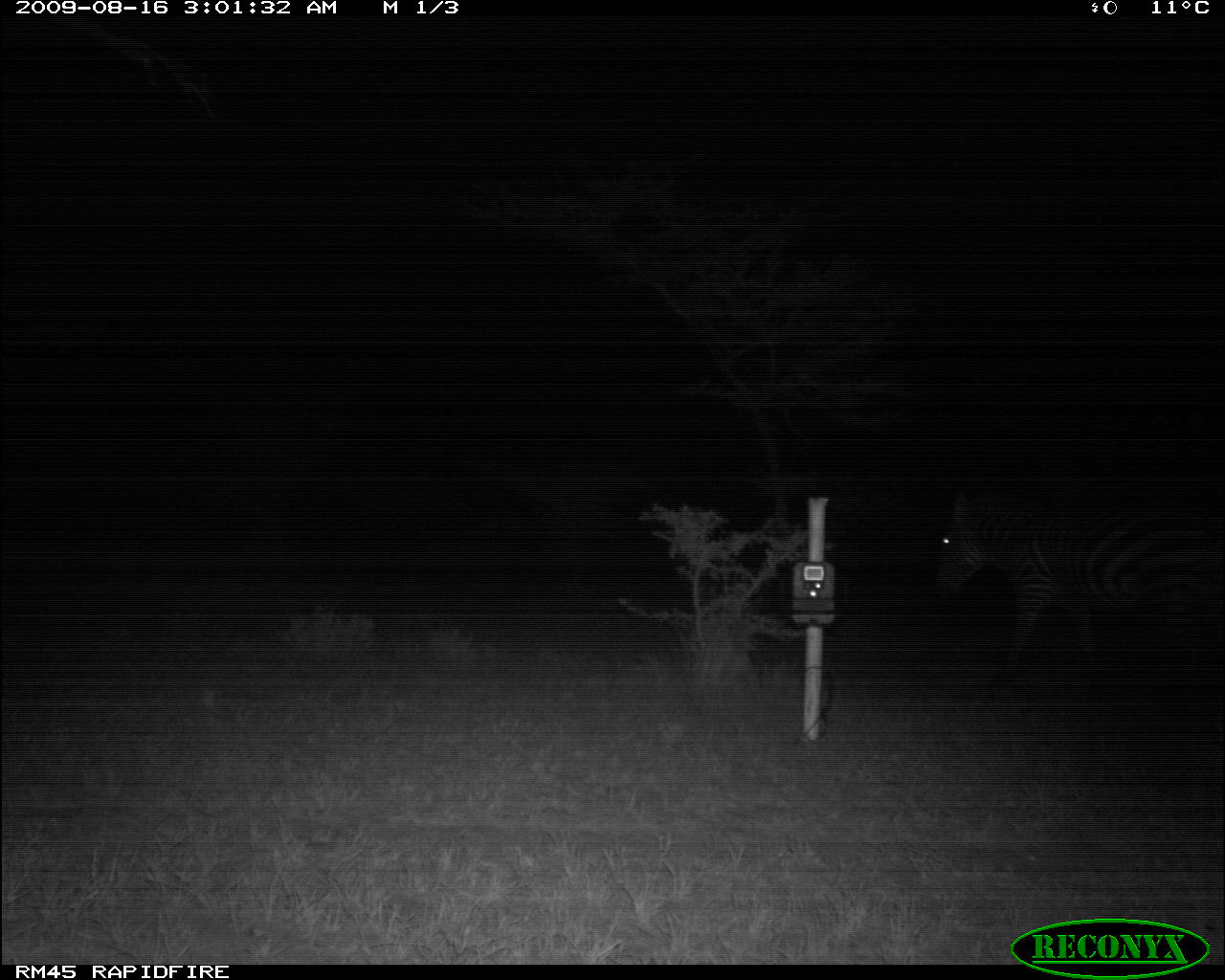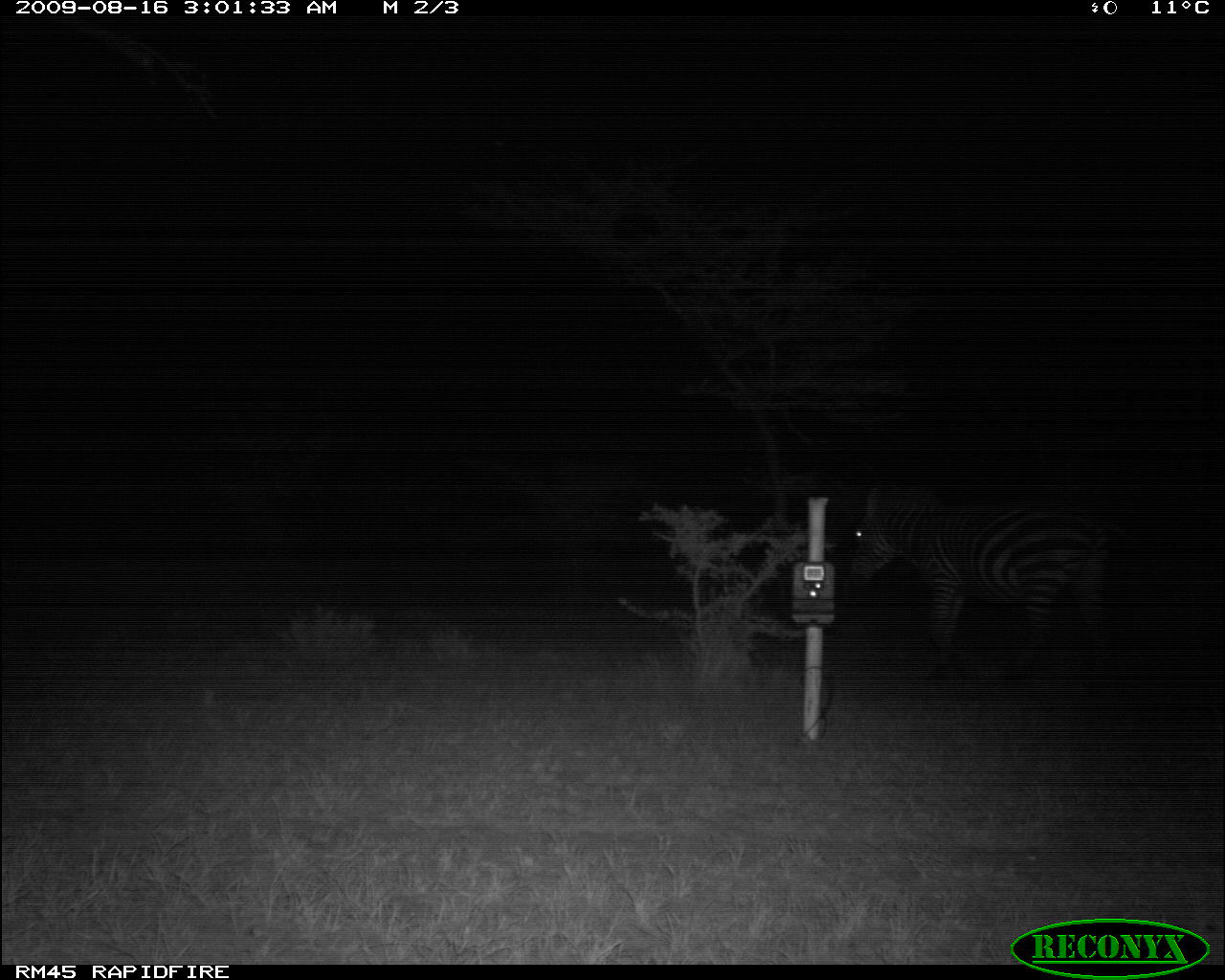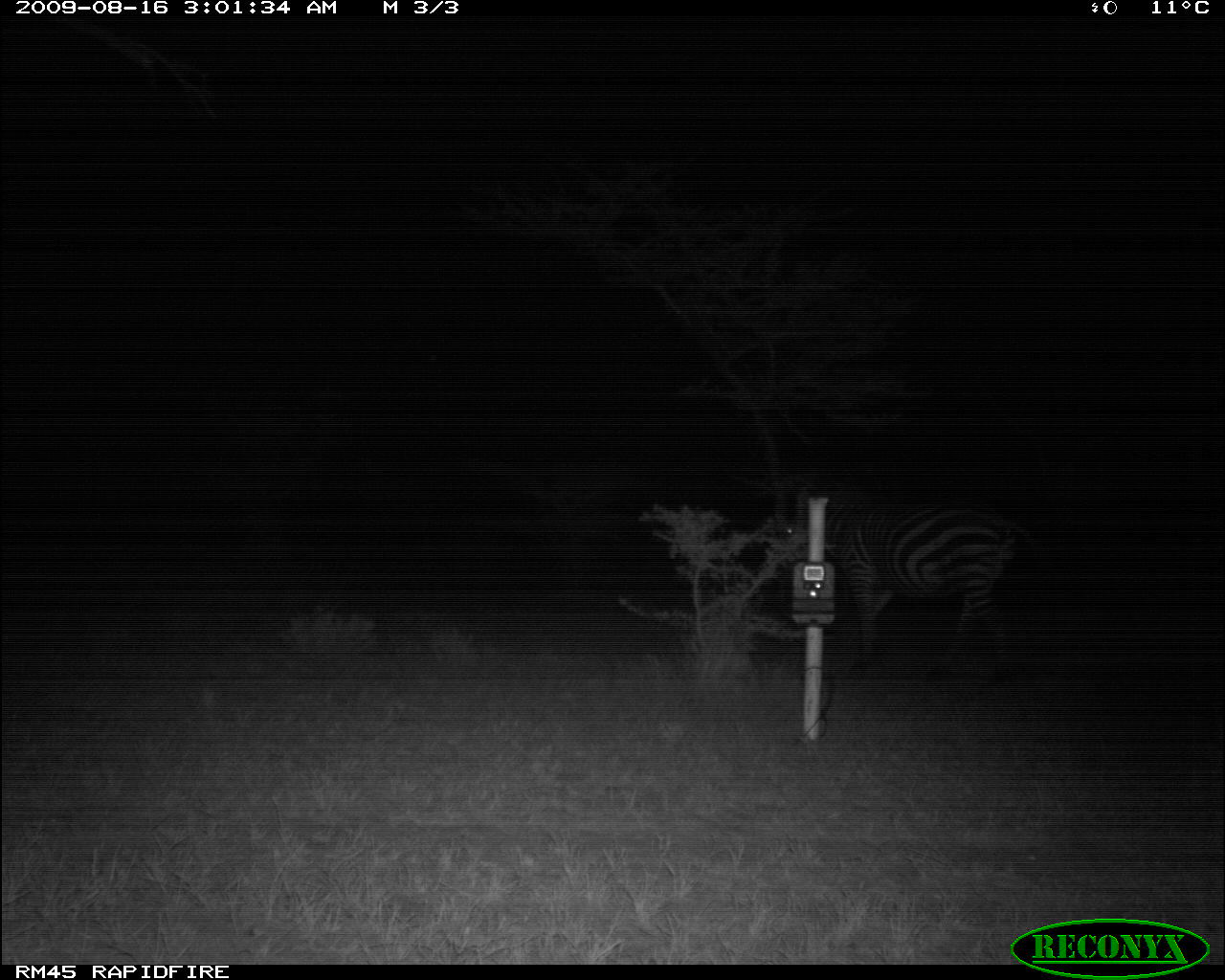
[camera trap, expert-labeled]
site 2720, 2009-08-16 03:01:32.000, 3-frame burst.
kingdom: Animalia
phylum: Chordata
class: Mammalia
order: Perissodactyla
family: Equidae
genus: Equus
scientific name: Equus quagga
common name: plains zebra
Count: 1.